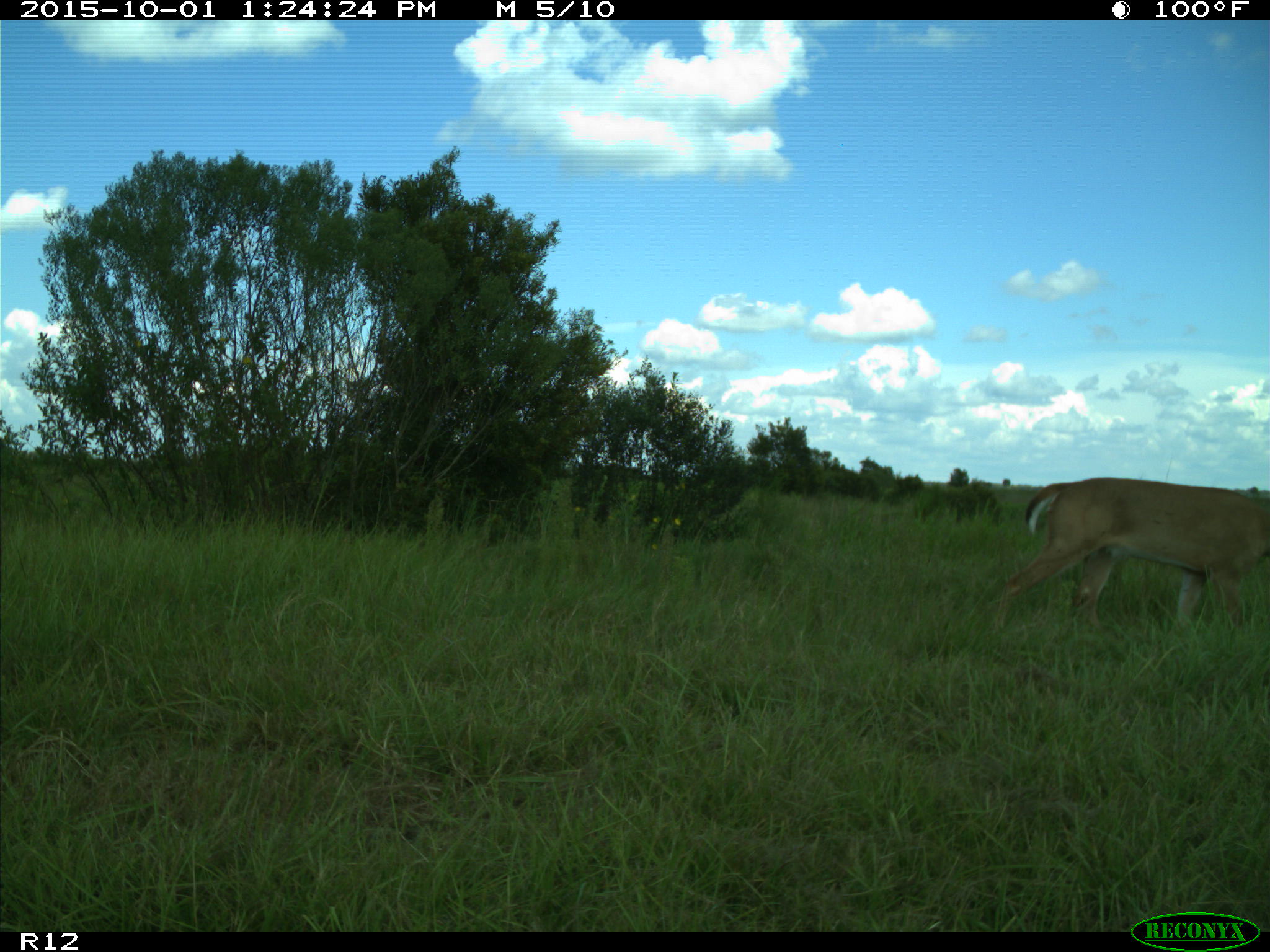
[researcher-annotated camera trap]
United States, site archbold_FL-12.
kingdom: Animalia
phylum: Chordata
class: Mammalia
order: Artiodactyla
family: Cervidae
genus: Odocoileus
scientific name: Odocoileus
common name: deer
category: unidentified deer